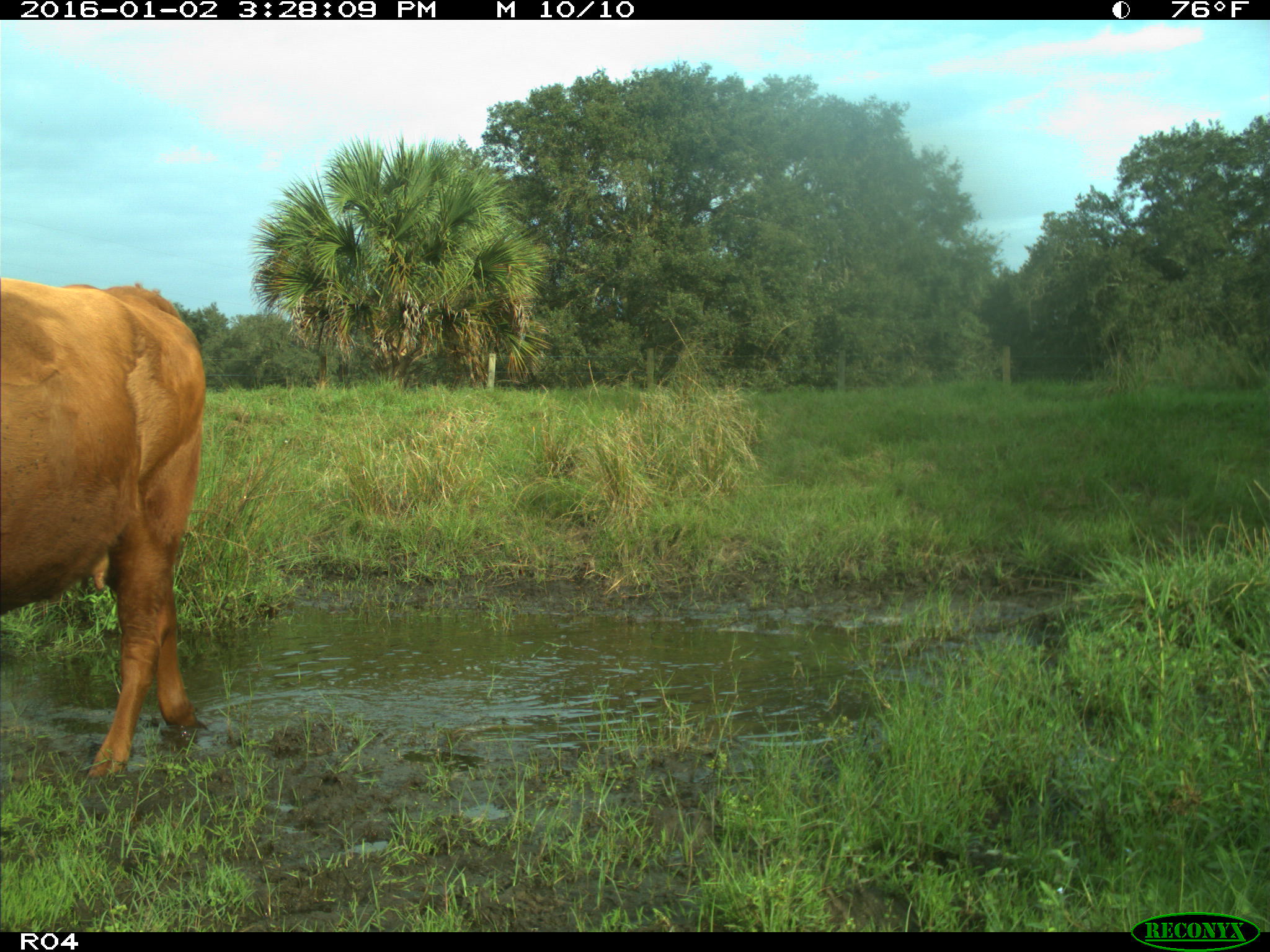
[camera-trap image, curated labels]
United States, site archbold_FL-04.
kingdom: Animalia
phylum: Chordata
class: Mammalia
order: Artiodactyla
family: Bovidae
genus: Bos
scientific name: Bos taurus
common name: domestic cow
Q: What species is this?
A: Bos taurus (domestic cow).